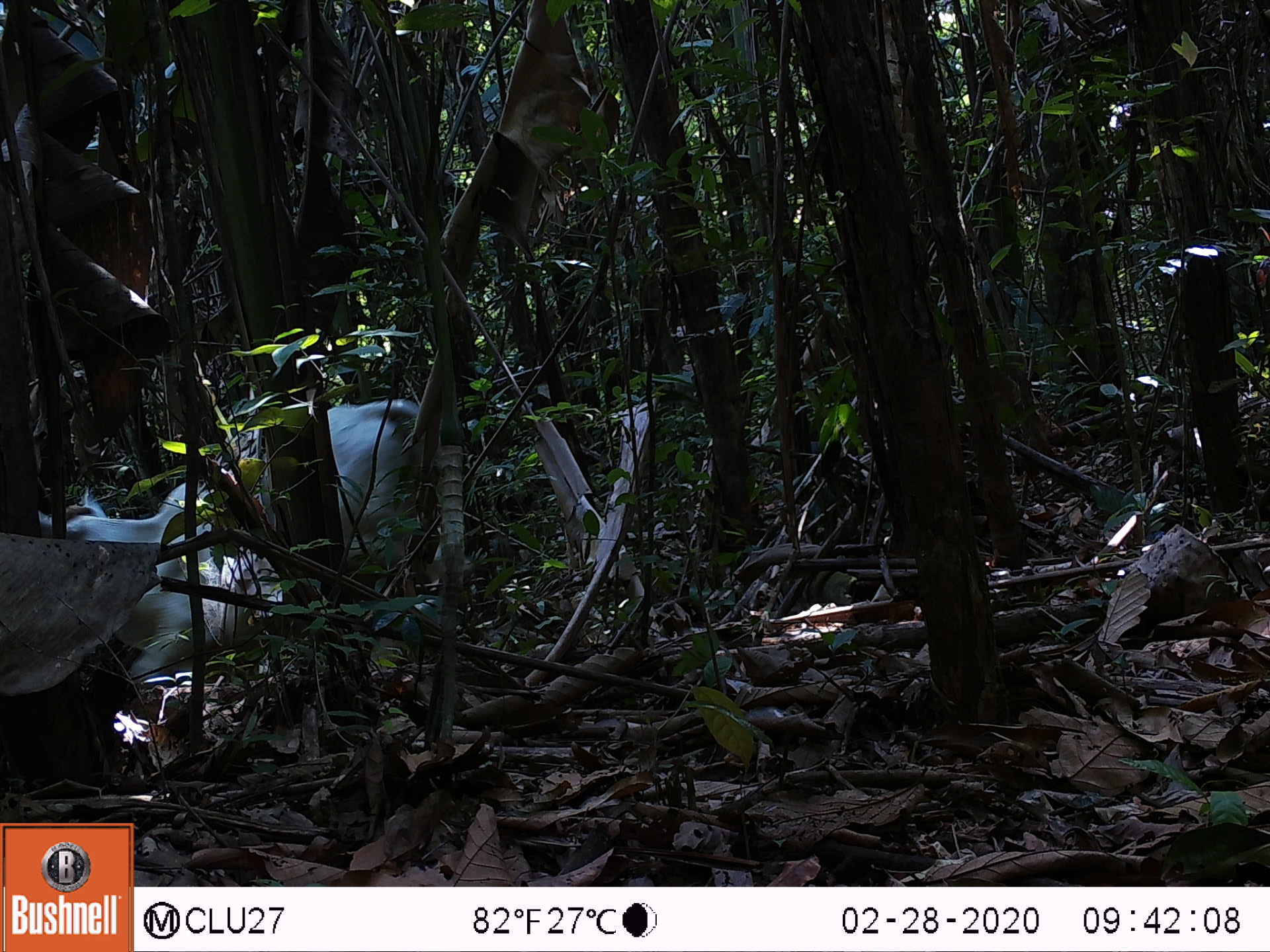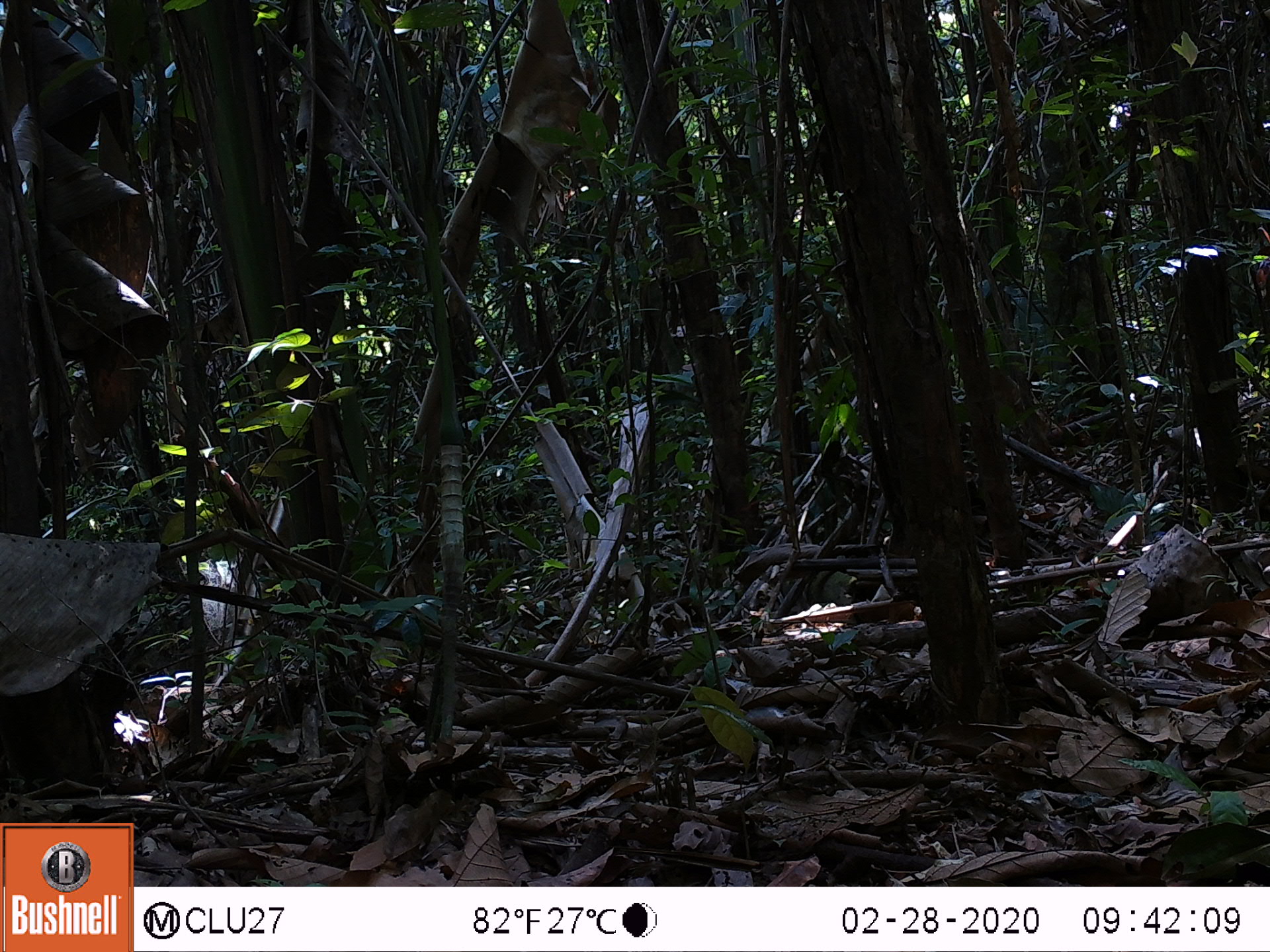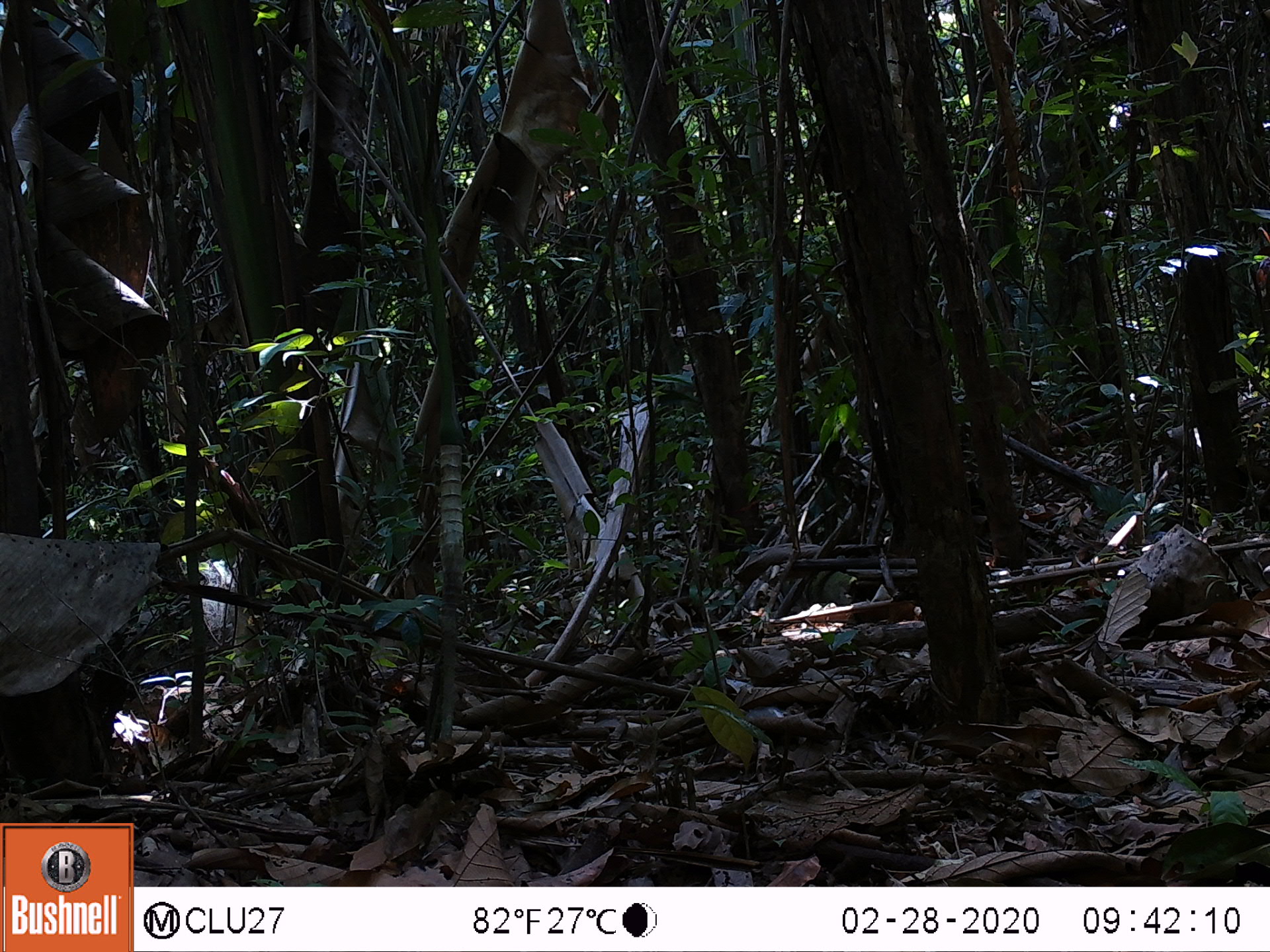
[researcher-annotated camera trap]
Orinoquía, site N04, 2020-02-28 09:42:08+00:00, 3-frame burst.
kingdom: Animalia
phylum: Chordata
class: Mammalia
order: Artiodactyla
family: Bovidae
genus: Bos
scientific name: Bos taurus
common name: cow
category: cattle